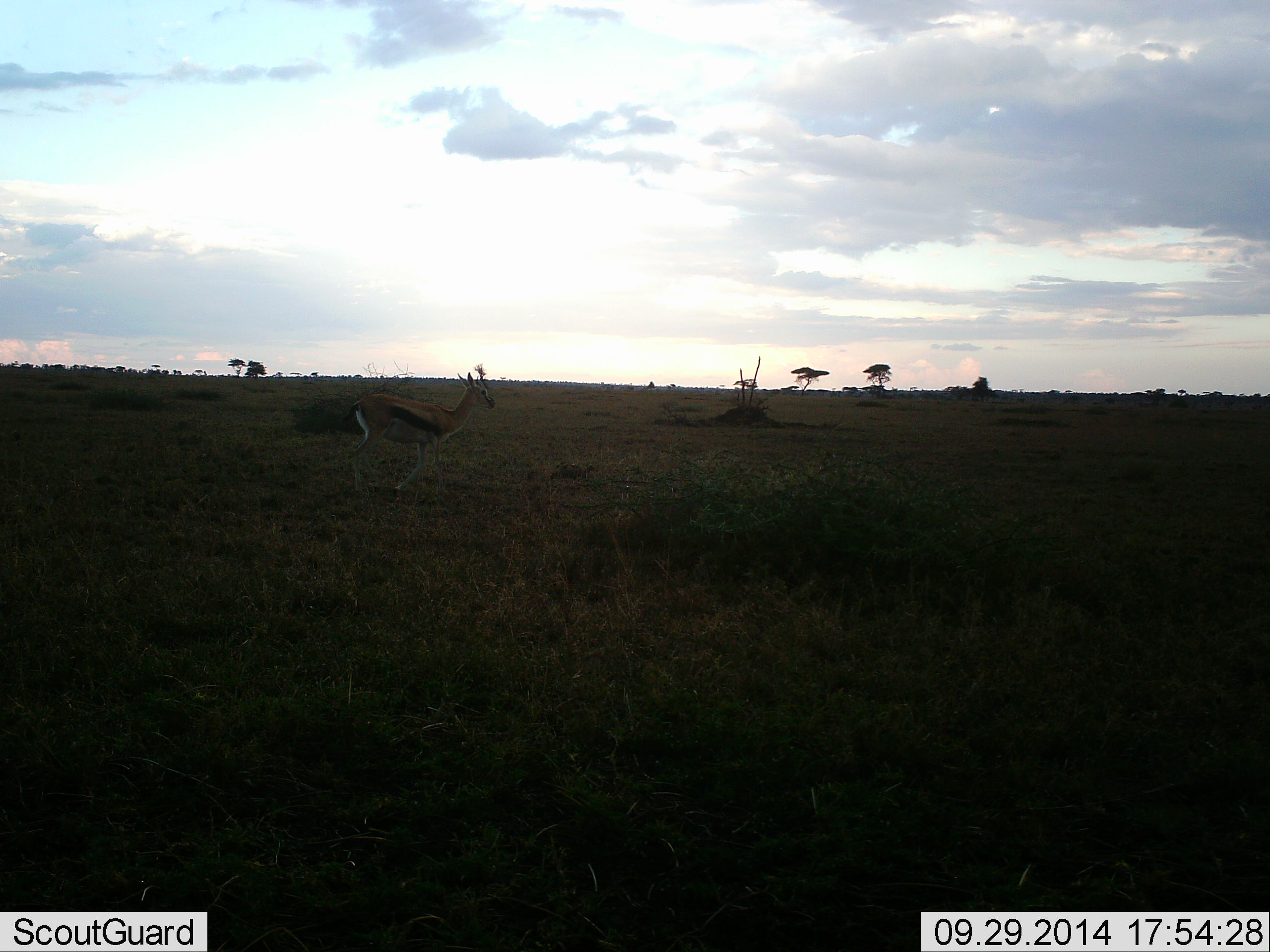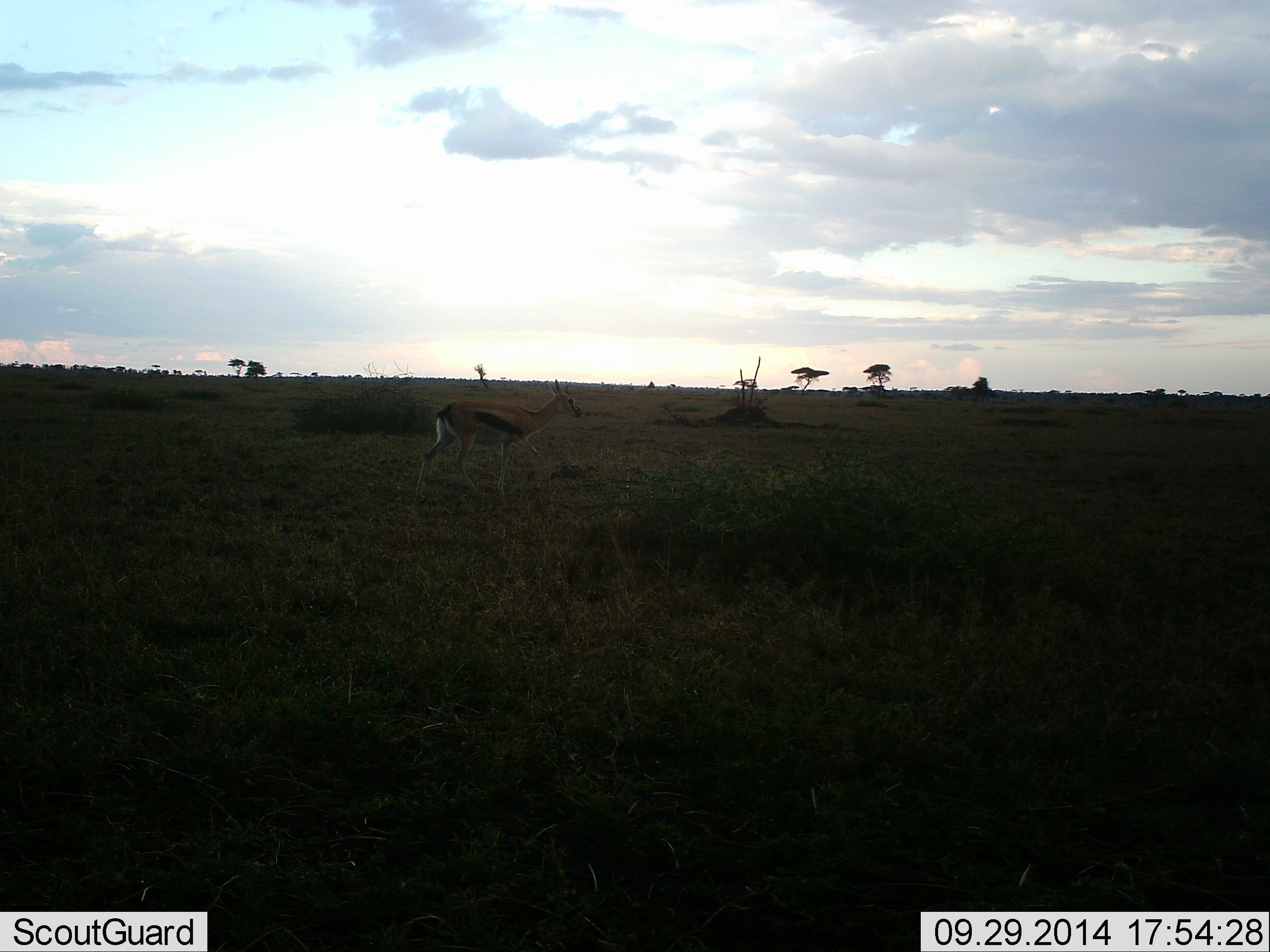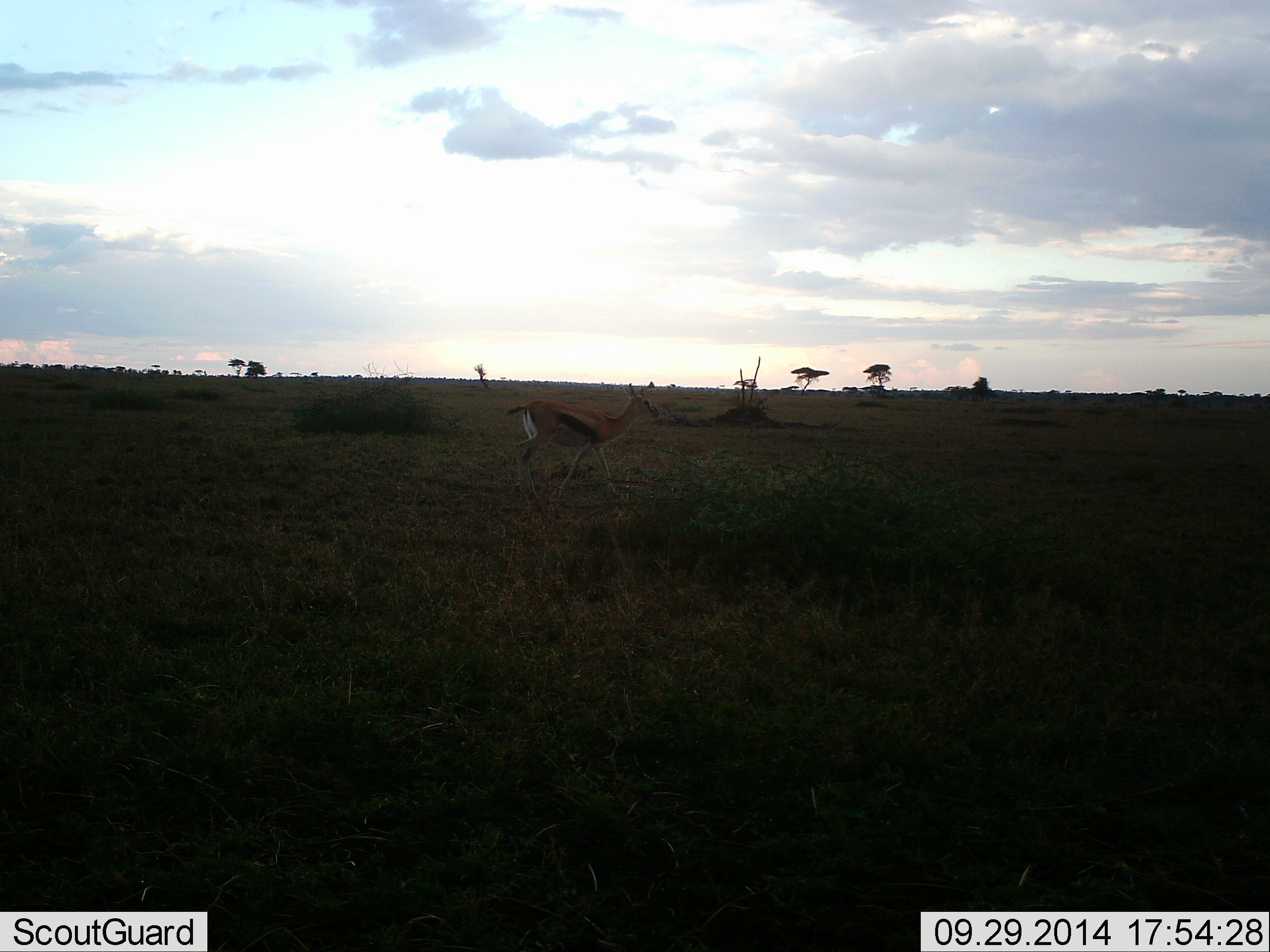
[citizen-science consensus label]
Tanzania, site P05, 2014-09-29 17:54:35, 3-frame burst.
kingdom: Animalia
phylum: Chordata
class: Mammalia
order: Artiodactyla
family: Bovidae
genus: Eudorcas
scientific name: Eudorcas thomsonii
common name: thomson's gazelle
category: gazellethomsons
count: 1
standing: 10%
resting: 0%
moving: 90%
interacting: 0%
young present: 0%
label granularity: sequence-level